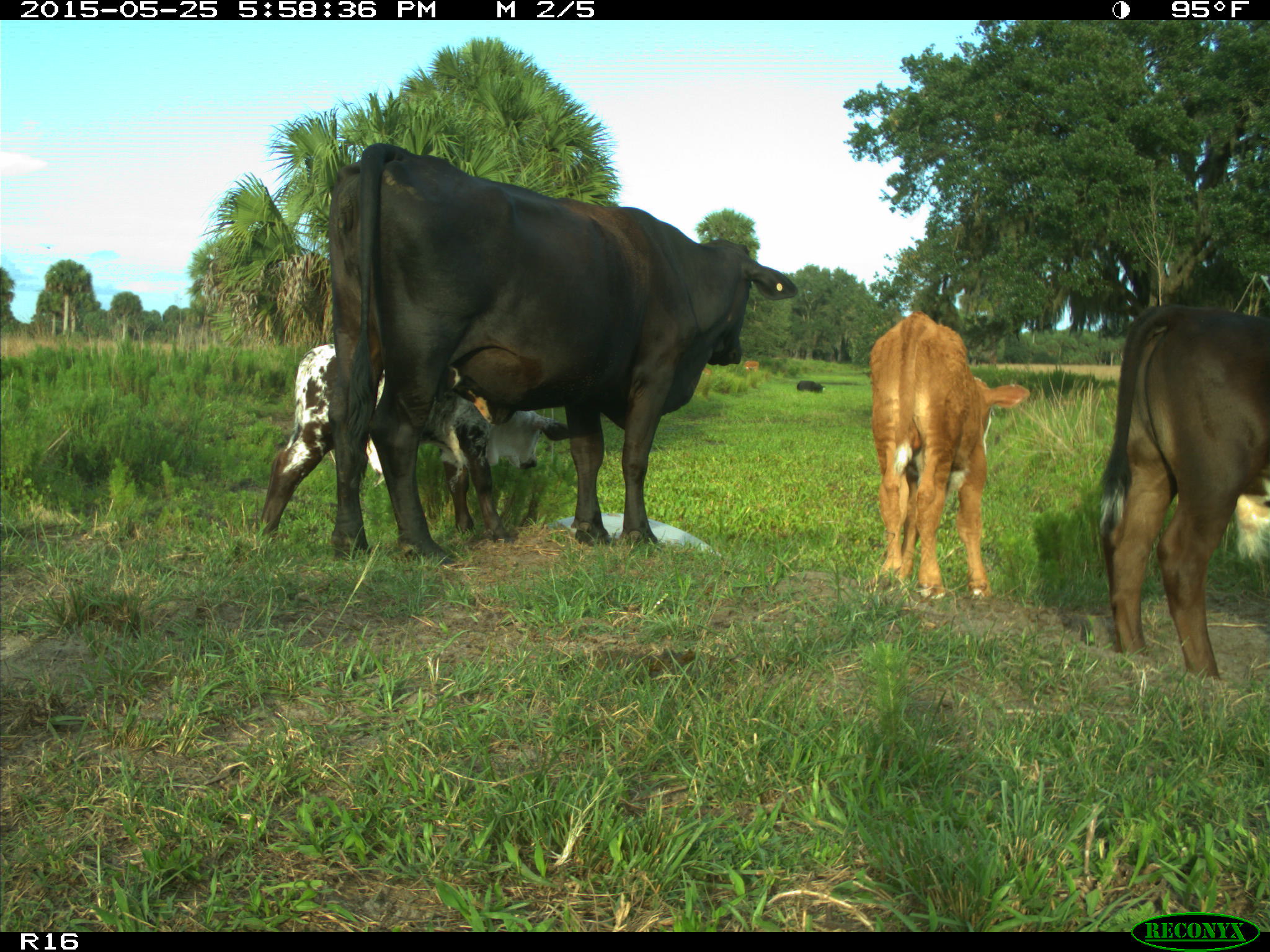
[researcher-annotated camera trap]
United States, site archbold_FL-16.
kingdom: Animalia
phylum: Chordata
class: Mammalia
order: Artiodactyla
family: Bovidae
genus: Bos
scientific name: Bos taurus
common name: domestic cow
Bos taurus (domestic cow).